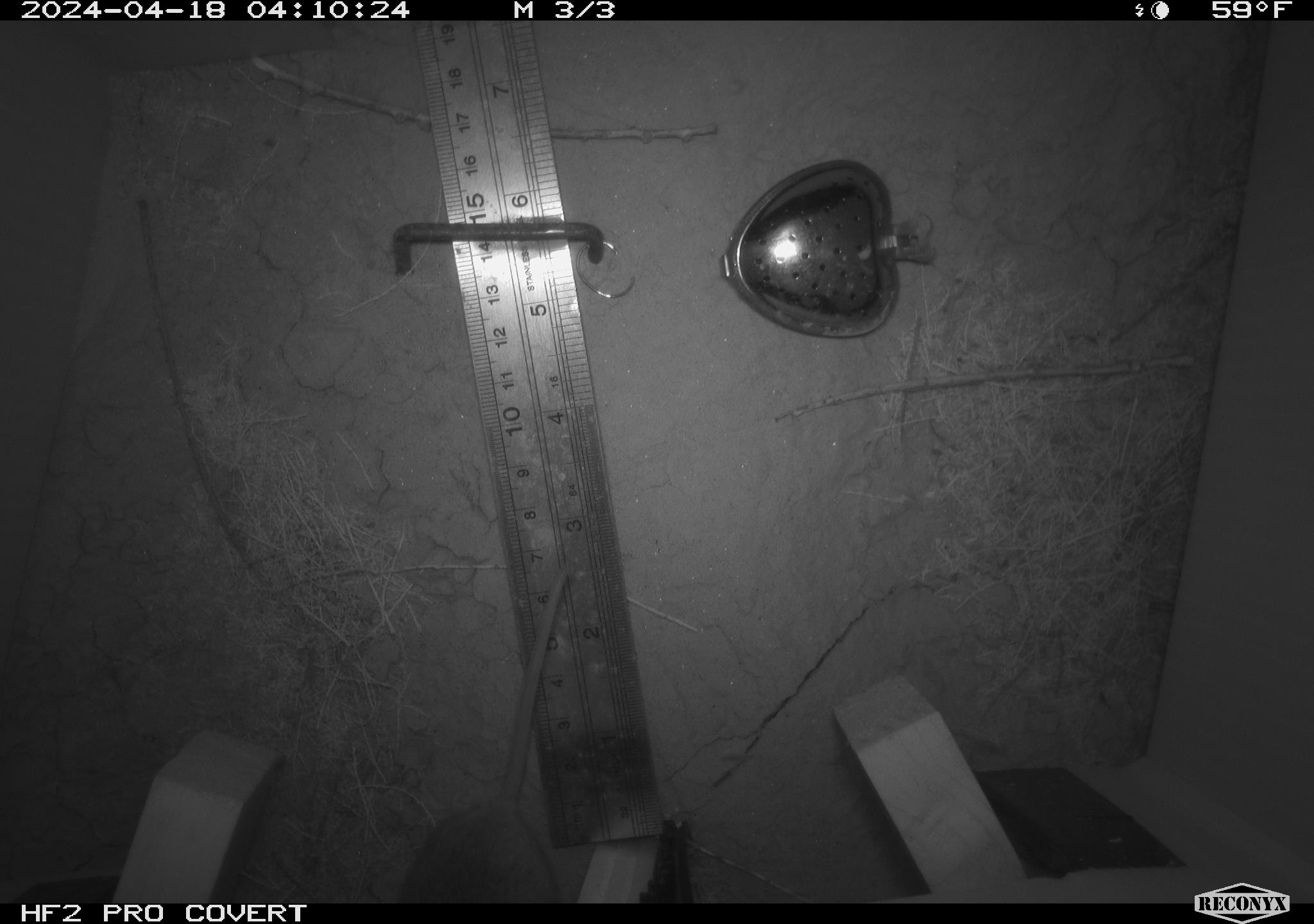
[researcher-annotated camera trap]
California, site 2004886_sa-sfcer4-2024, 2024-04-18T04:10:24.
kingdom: Animalia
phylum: Chordata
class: Mammalia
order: Rodentia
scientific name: Rodentia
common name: mouse species